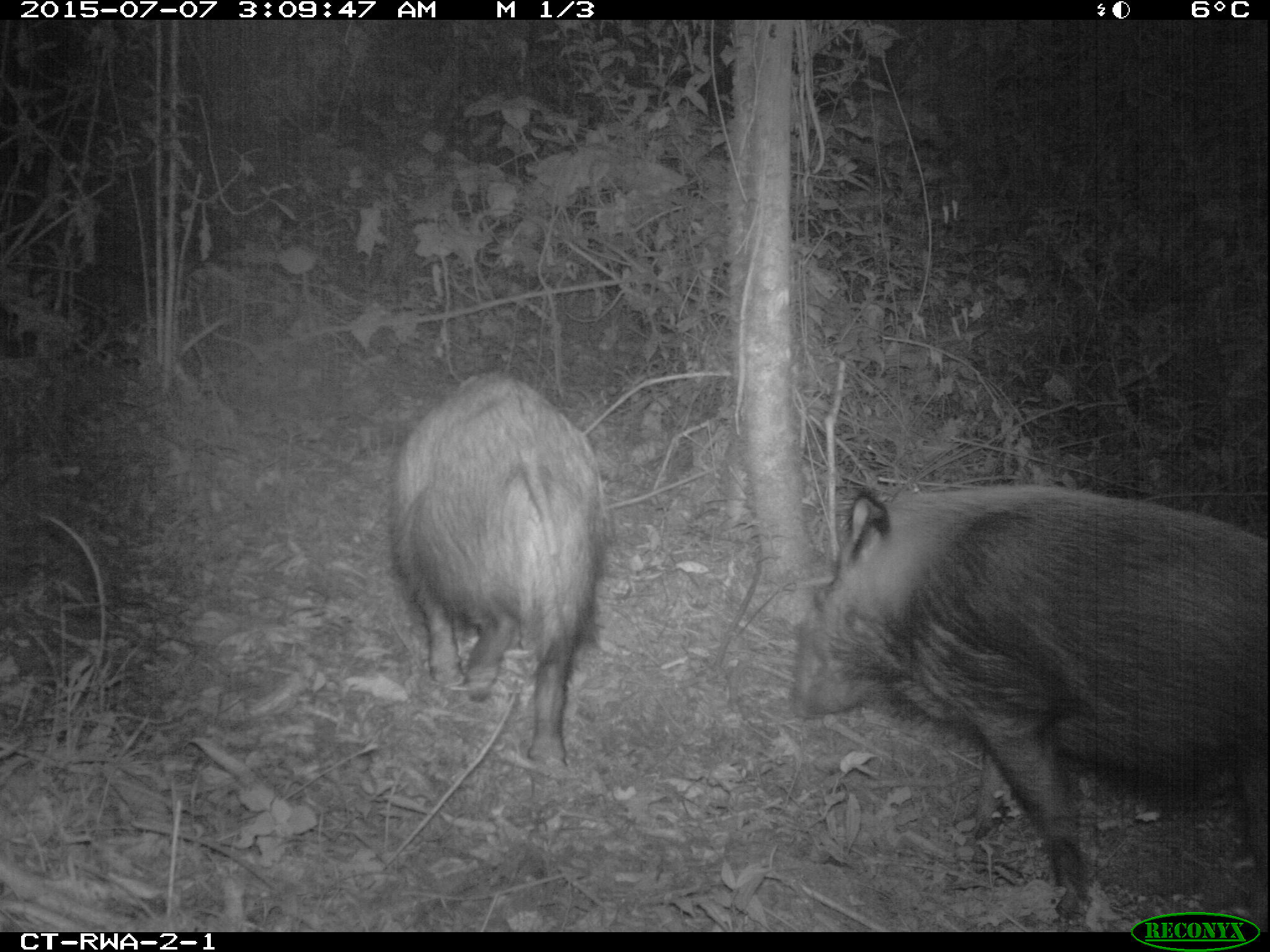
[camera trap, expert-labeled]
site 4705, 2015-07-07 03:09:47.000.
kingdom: Animalia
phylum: Chordata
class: Mammalia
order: Artiodactyla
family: Suidae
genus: Potamochoerus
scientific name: Potamochoerus larvatus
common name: bushpig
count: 2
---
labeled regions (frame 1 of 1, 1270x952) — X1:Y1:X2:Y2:
potamochoerus larvatus: 789:478:1270:918; 387:370:607:763